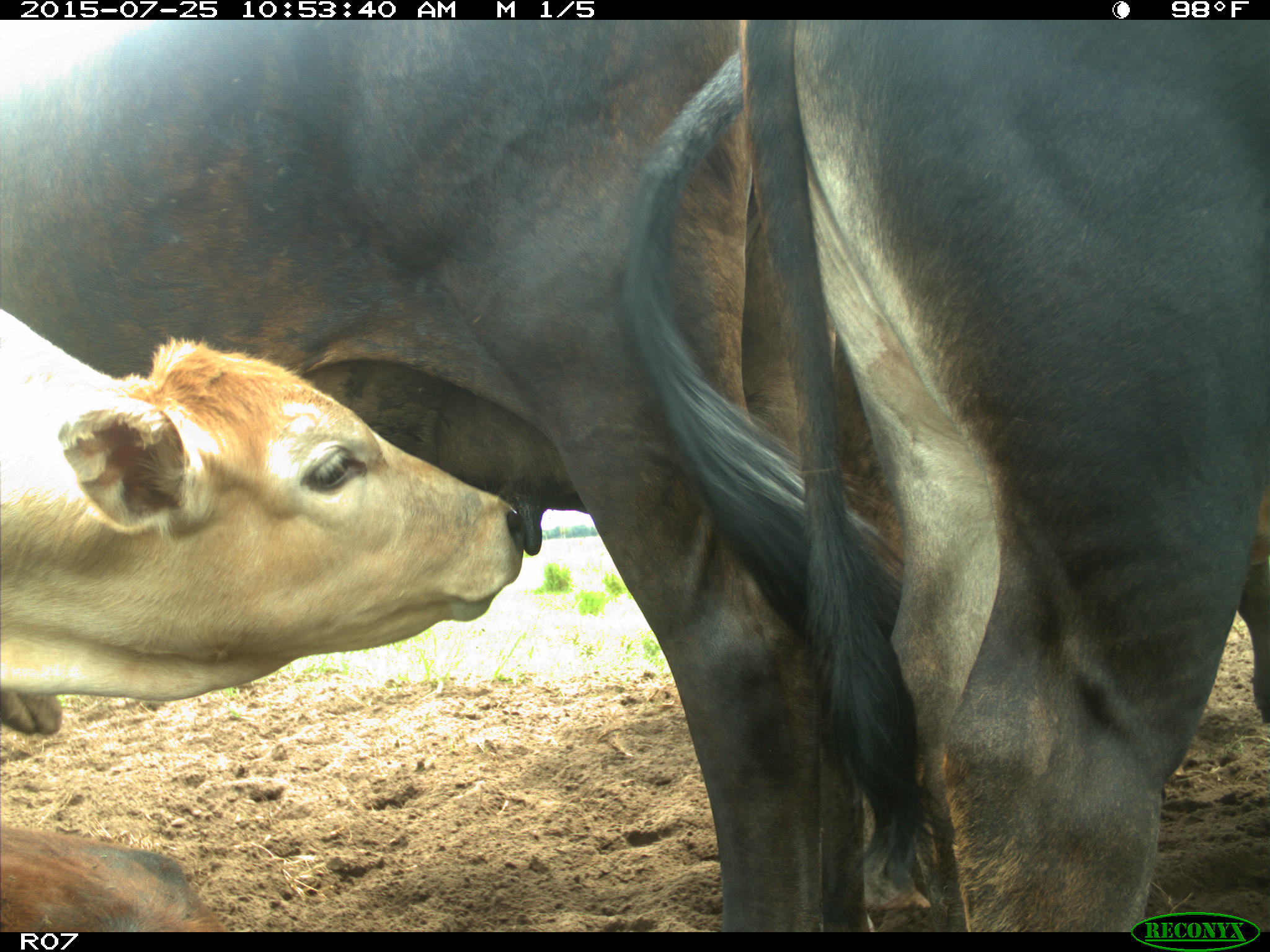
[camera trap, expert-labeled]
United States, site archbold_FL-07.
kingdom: Animalia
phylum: Chordata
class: Mammalia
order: Artiodactyla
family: Bovidae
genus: Bos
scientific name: Bos taurus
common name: domestic cow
Bos taurus (domestic cow).